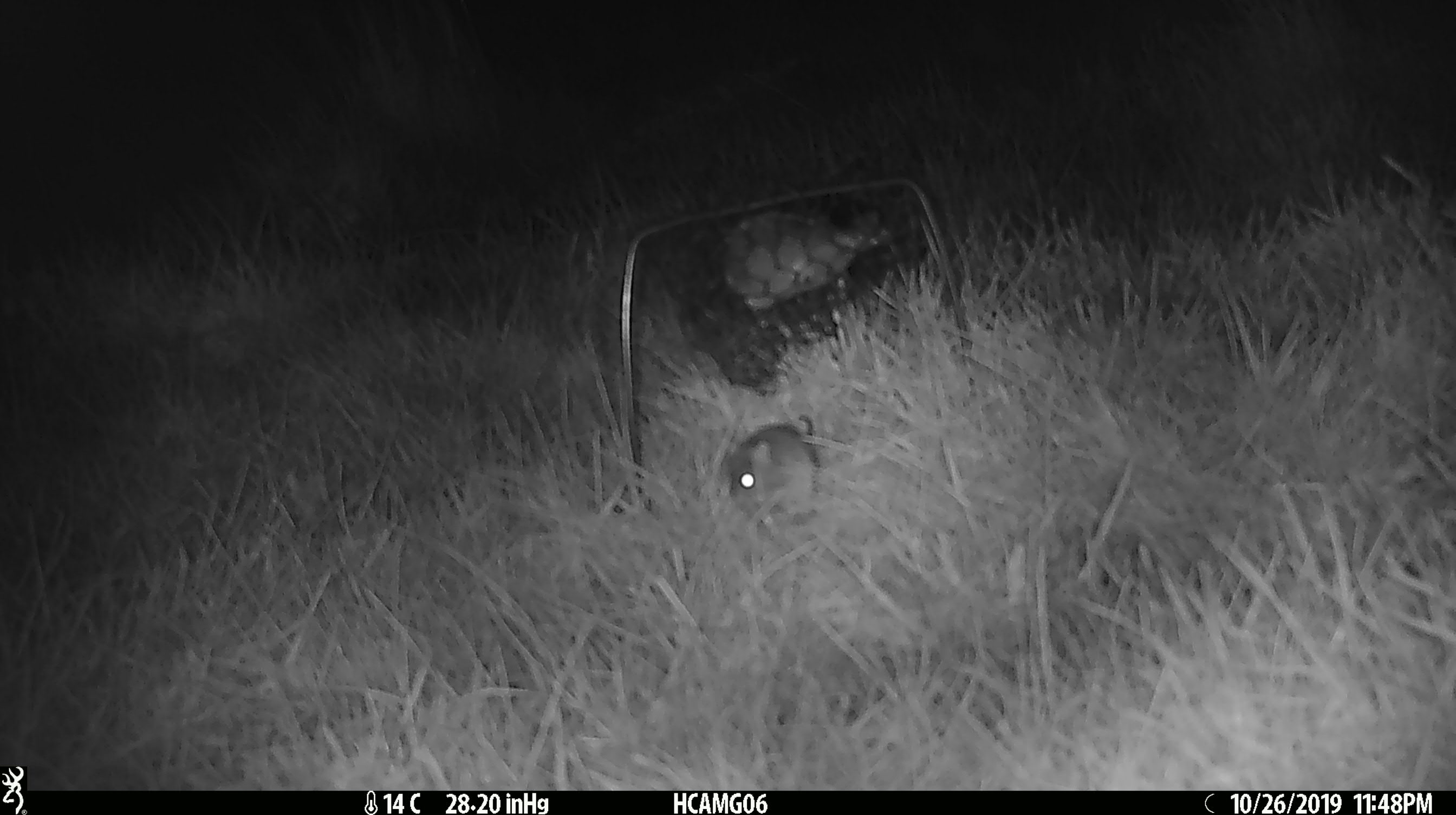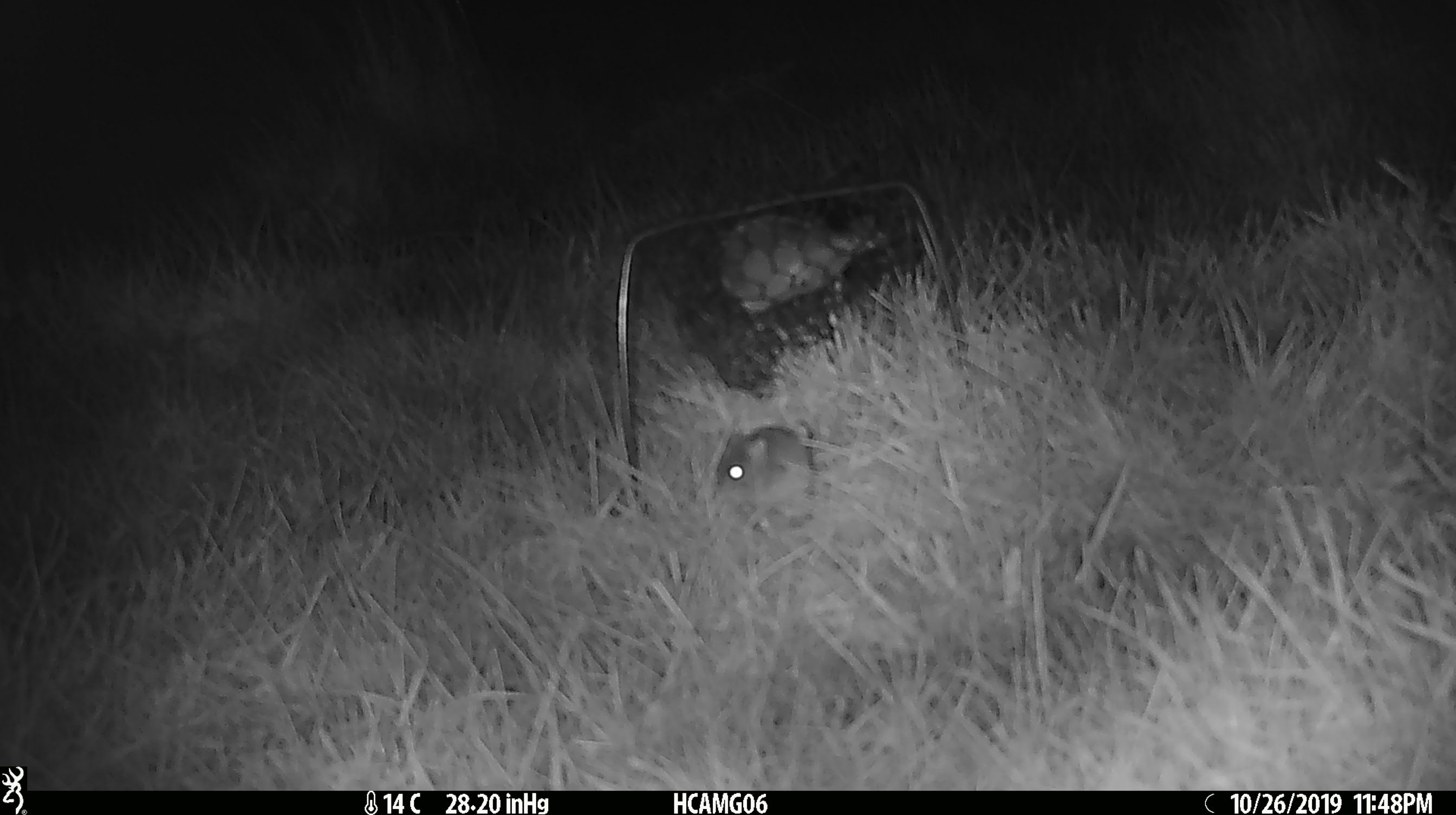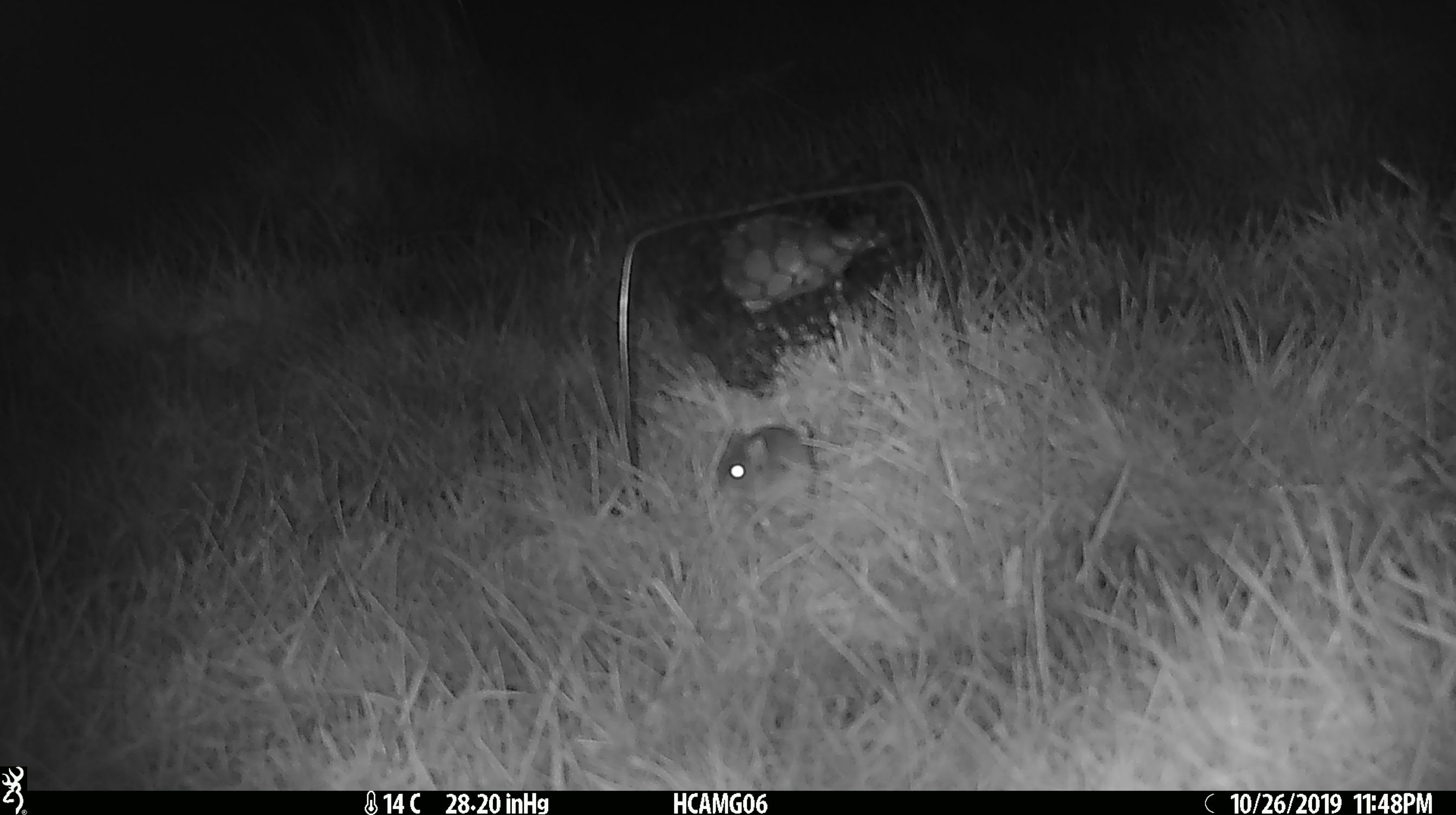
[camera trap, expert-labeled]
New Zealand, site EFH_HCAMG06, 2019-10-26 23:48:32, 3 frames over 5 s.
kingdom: Animalia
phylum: Chordata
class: Mammalia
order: Rodentia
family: Muridae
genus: Mus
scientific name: Mus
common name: mouse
Mouse (Mus).